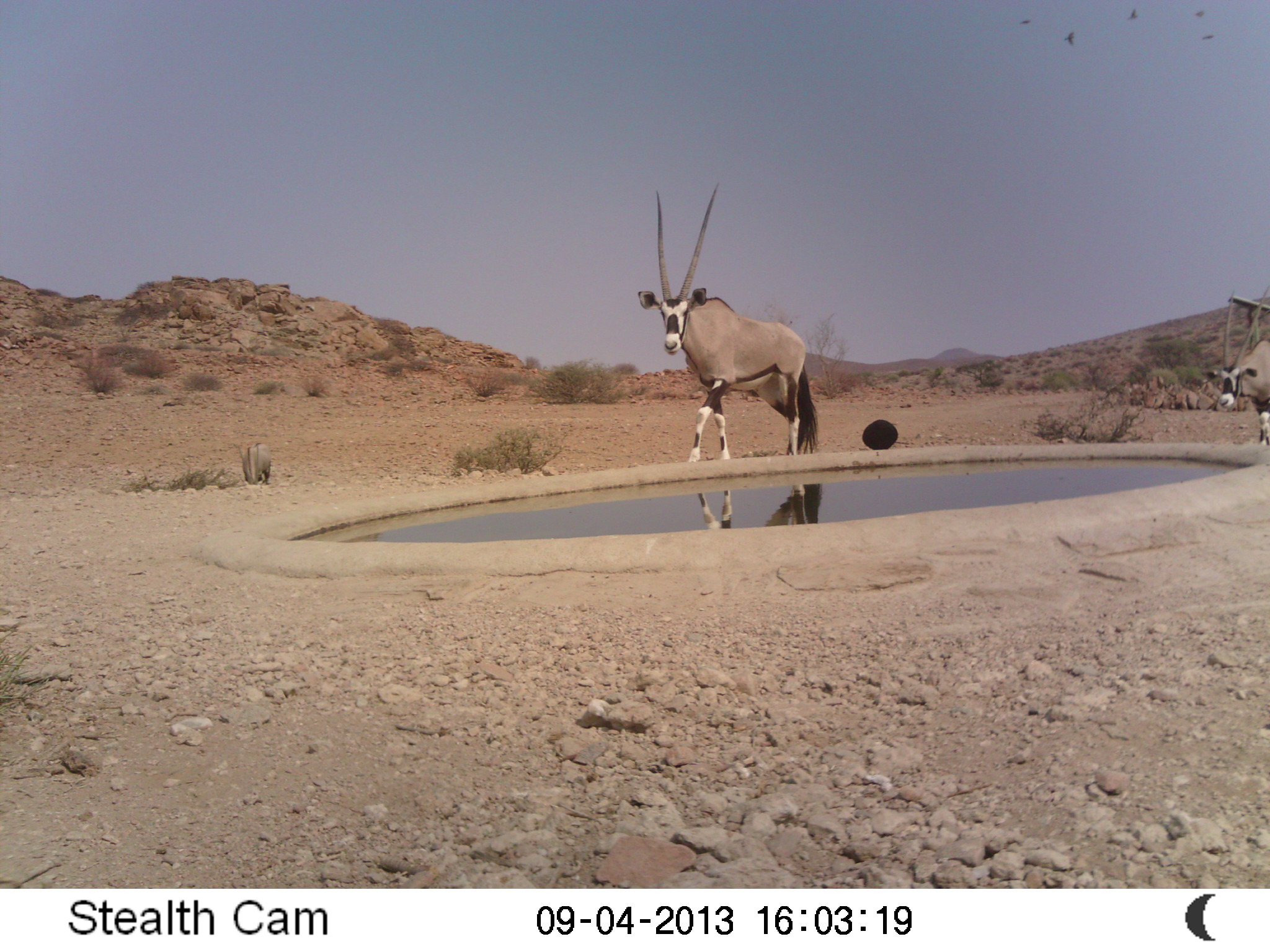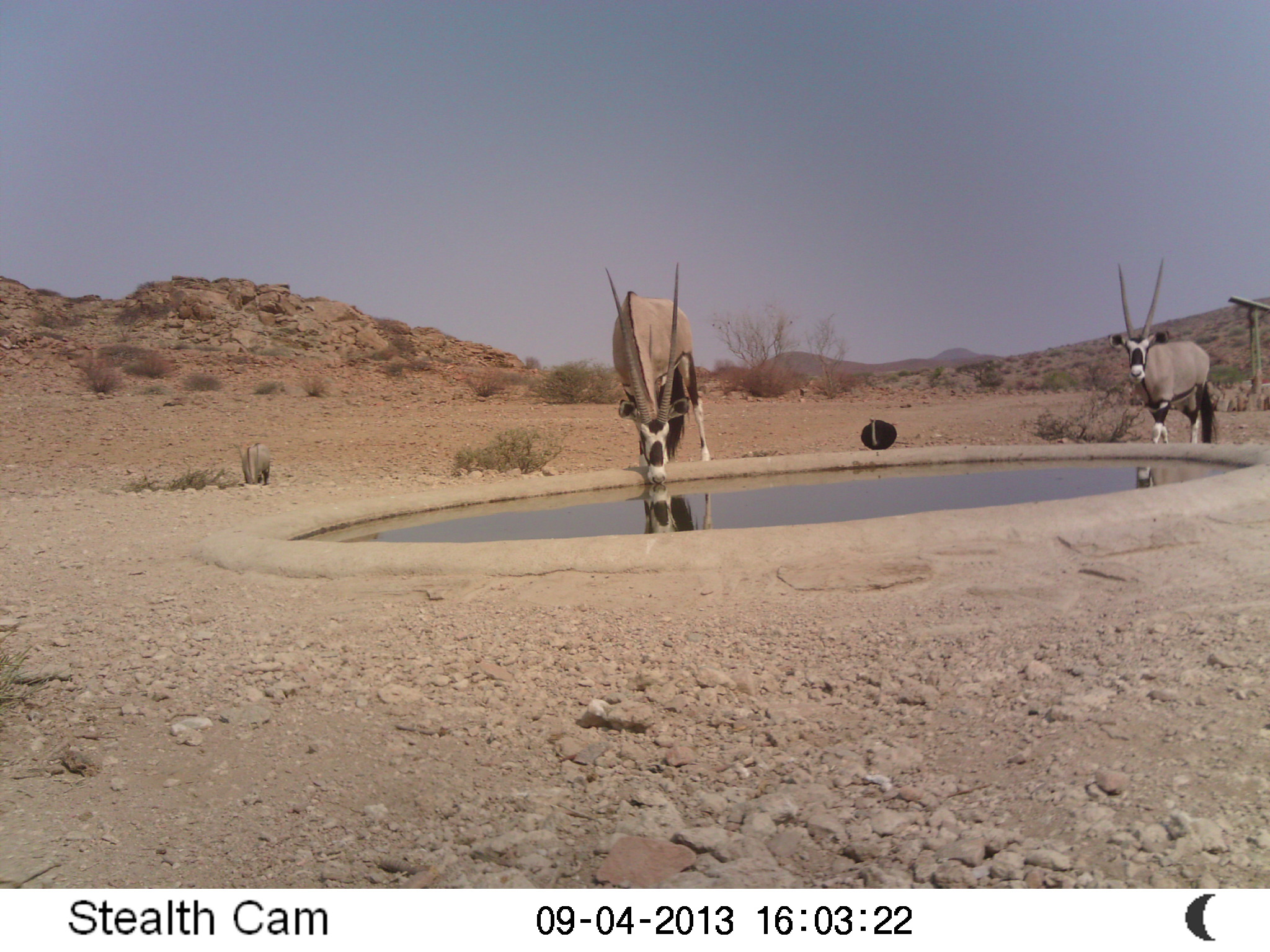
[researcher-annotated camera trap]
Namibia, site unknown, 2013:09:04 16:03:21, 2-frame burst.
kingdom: Animalia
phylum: Chordata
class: Mammalia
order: Artiodactyla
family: Bovidae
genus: Oryx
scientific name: Oryx gazella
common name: gemsbok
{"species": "Oryx gazella (gemsbok)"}